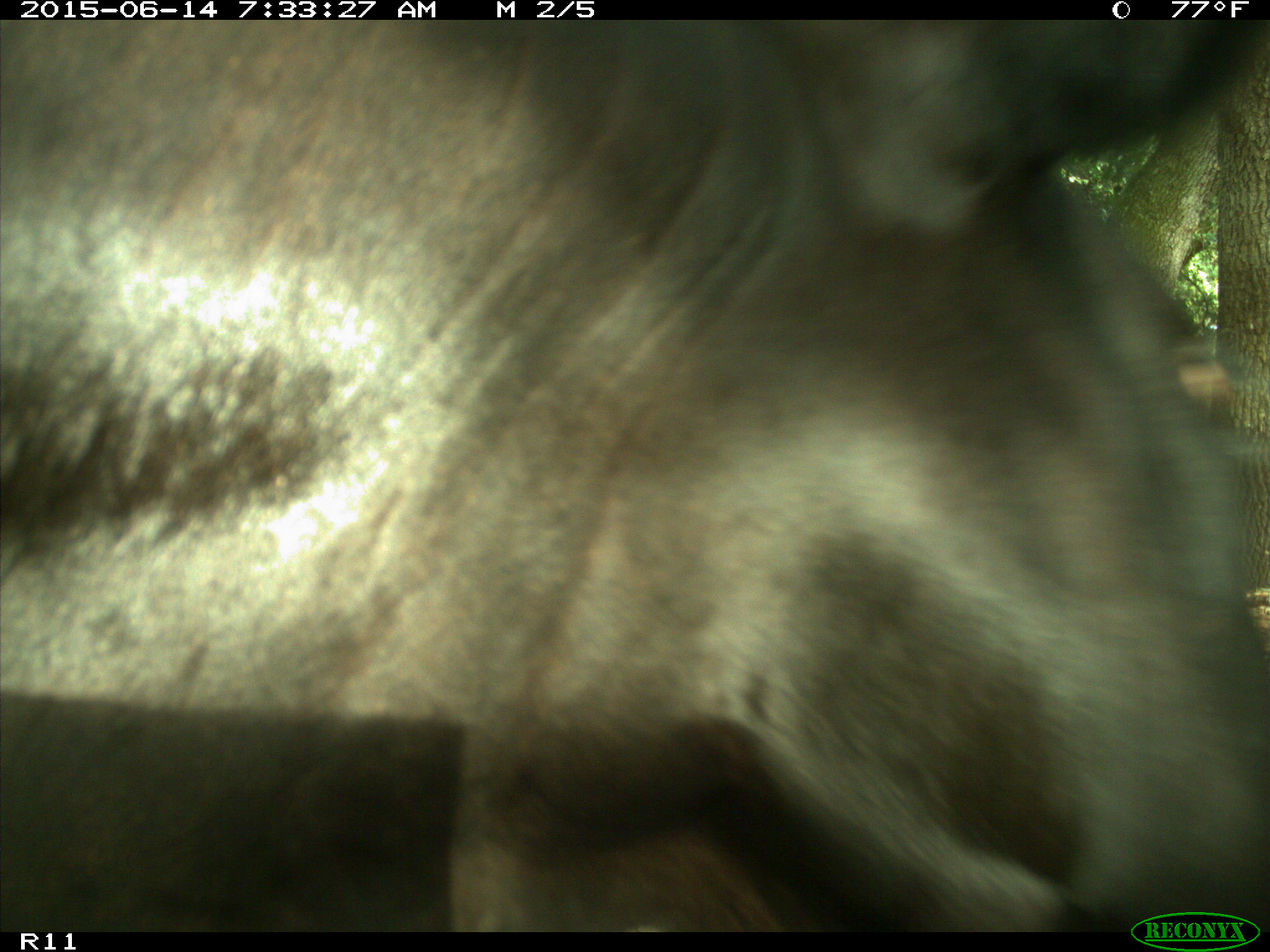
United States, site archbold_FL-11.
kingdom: Animalia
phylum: Chordata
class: Mammalia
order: Artiodactyla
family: Bovidae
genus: Bos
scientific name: Bos taurus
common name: domestic cow